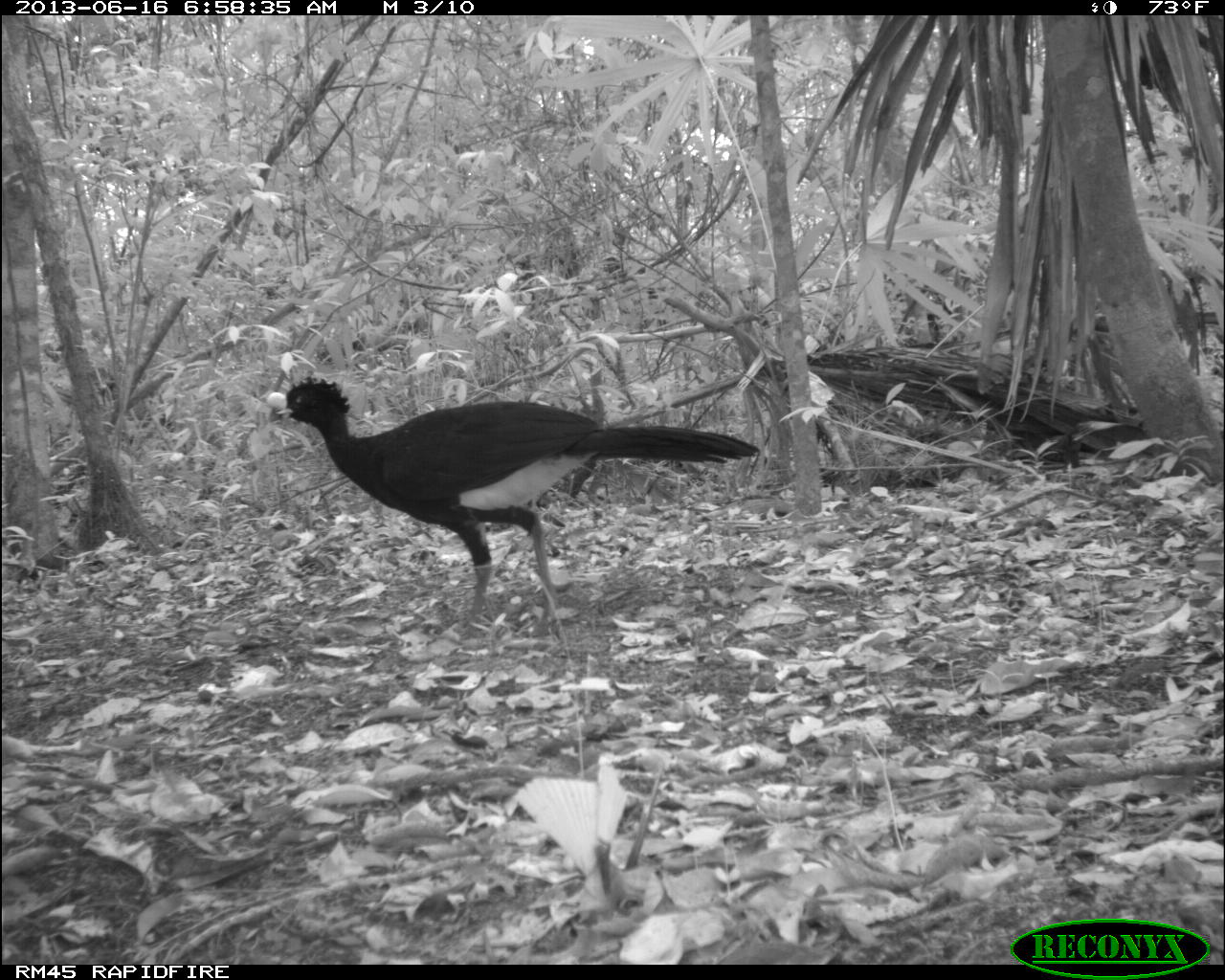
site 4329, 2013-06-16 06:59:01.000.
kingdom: Animalia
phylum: Chordata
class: Aves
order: Galliformes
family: Cracidae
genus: Crax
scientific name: Crax rubra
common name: great curassow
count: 1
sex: male